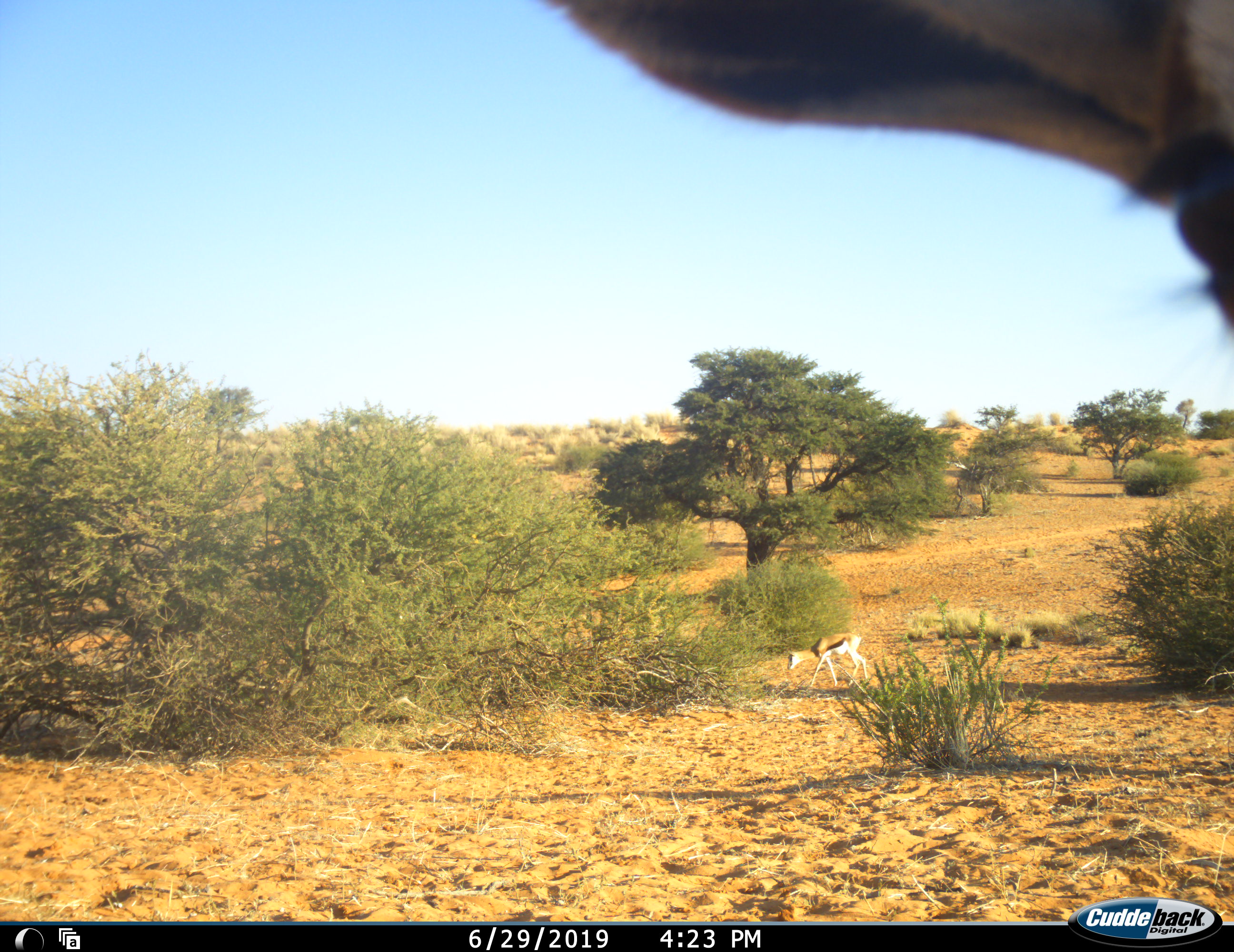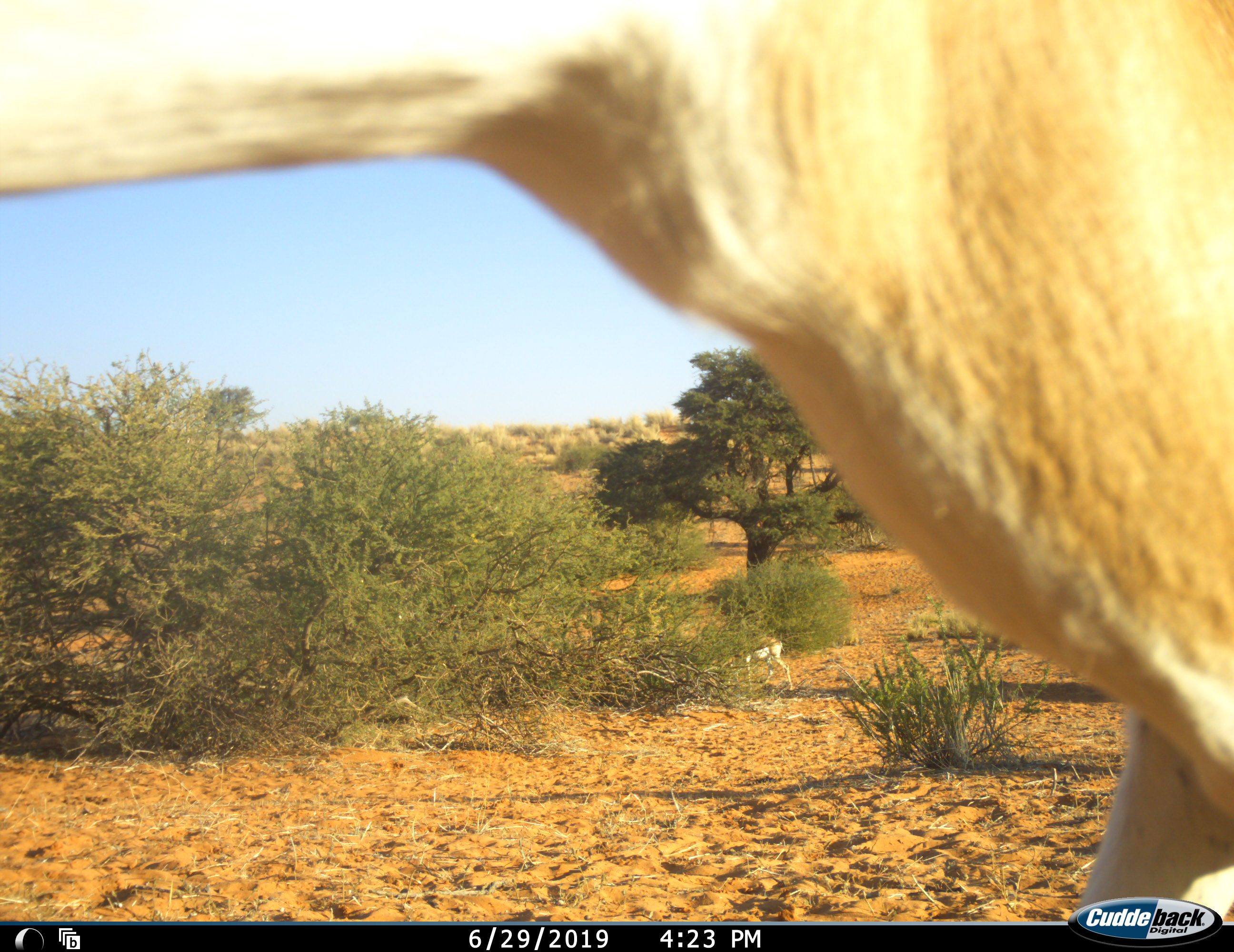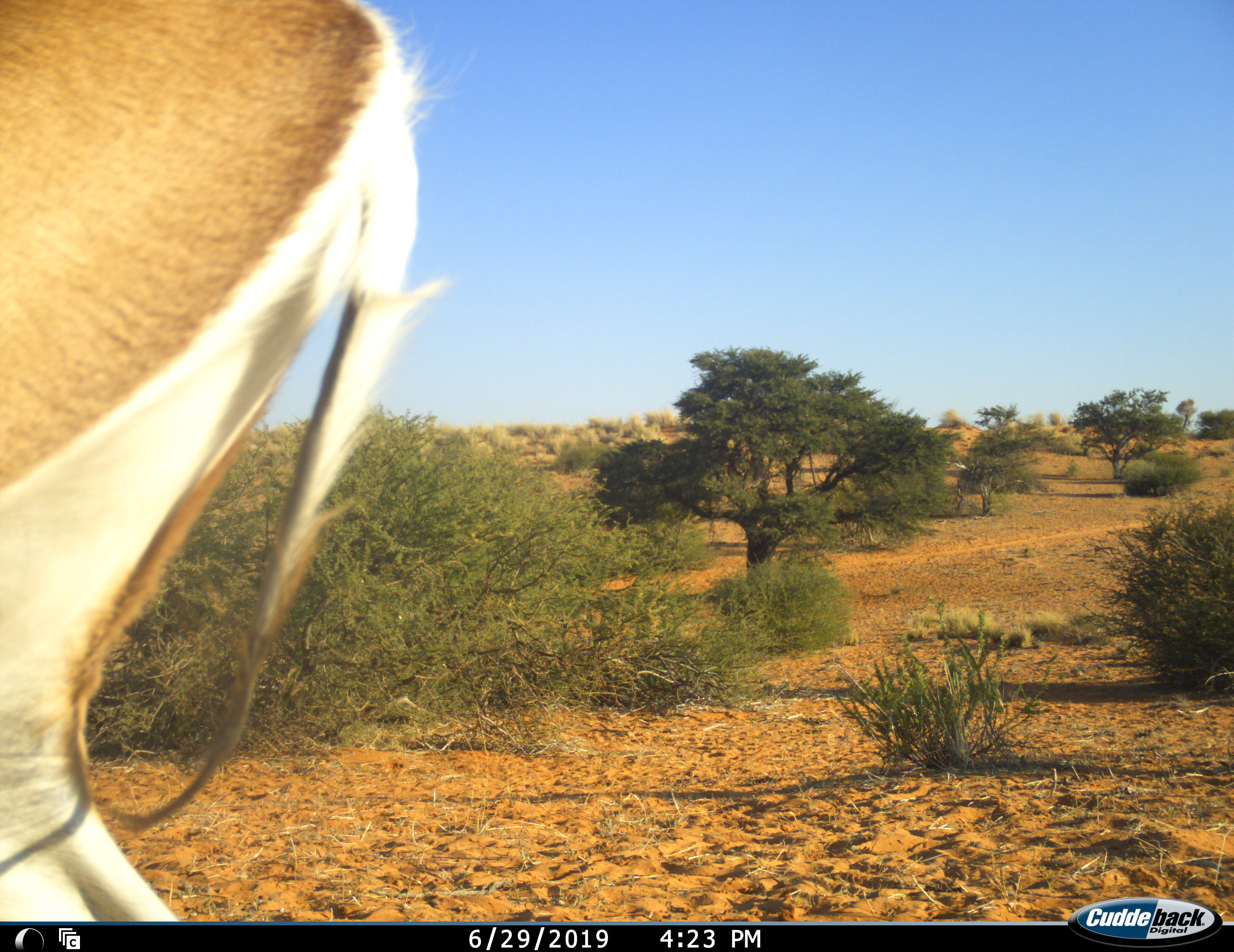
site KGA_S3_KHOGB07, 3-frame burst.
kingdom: Animalia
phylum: Chordata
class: Mammalia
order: Artiodactyla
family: Bovidae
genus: Antidorcas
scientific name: Antidorcas marsupialis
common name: springbok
Springbok (Antidorcas marsupialis), count 2. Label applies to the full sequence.